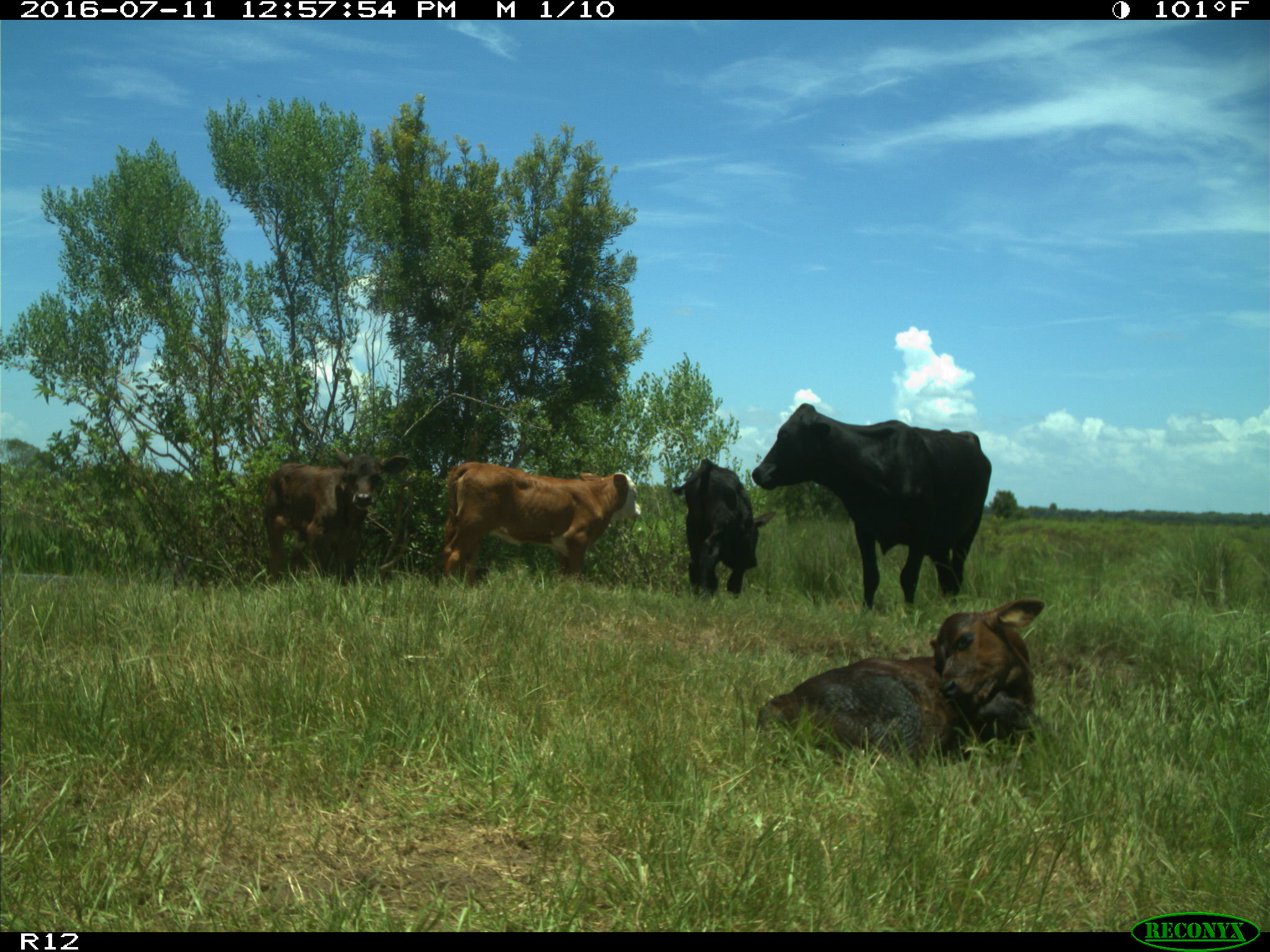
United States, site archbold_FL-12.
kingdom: Animalia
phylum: Chordata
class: Mammalia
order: Artiodactyla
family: Bovidae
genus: Bos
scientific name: Bos taurus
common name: domestic cow